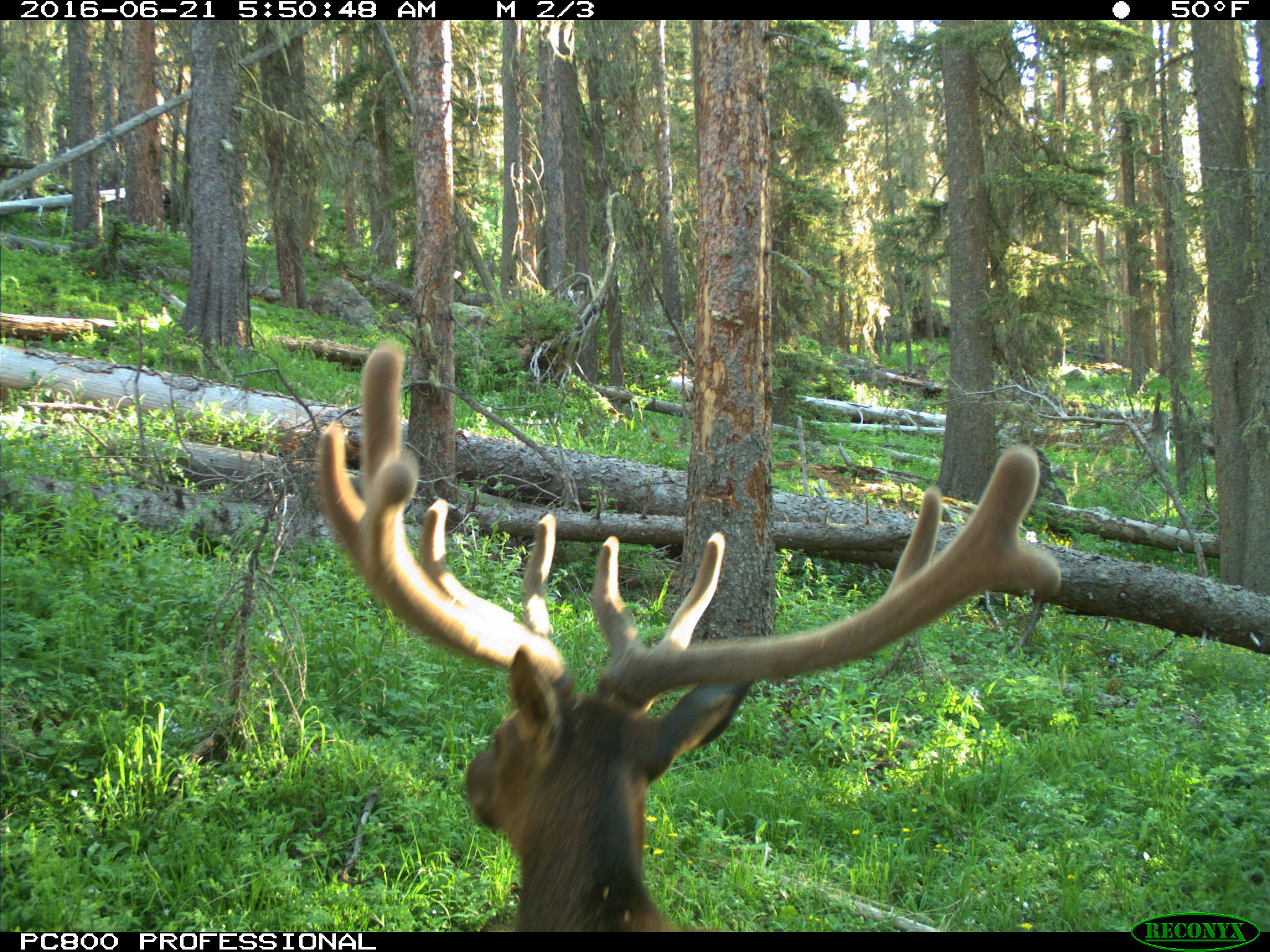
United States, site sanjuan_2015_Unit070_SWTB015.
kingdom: Animalia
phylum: Chordata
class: Mammalia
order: Artiodactyla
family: Cervidae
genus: Cervus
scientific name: Cervus elaphus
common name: red deer